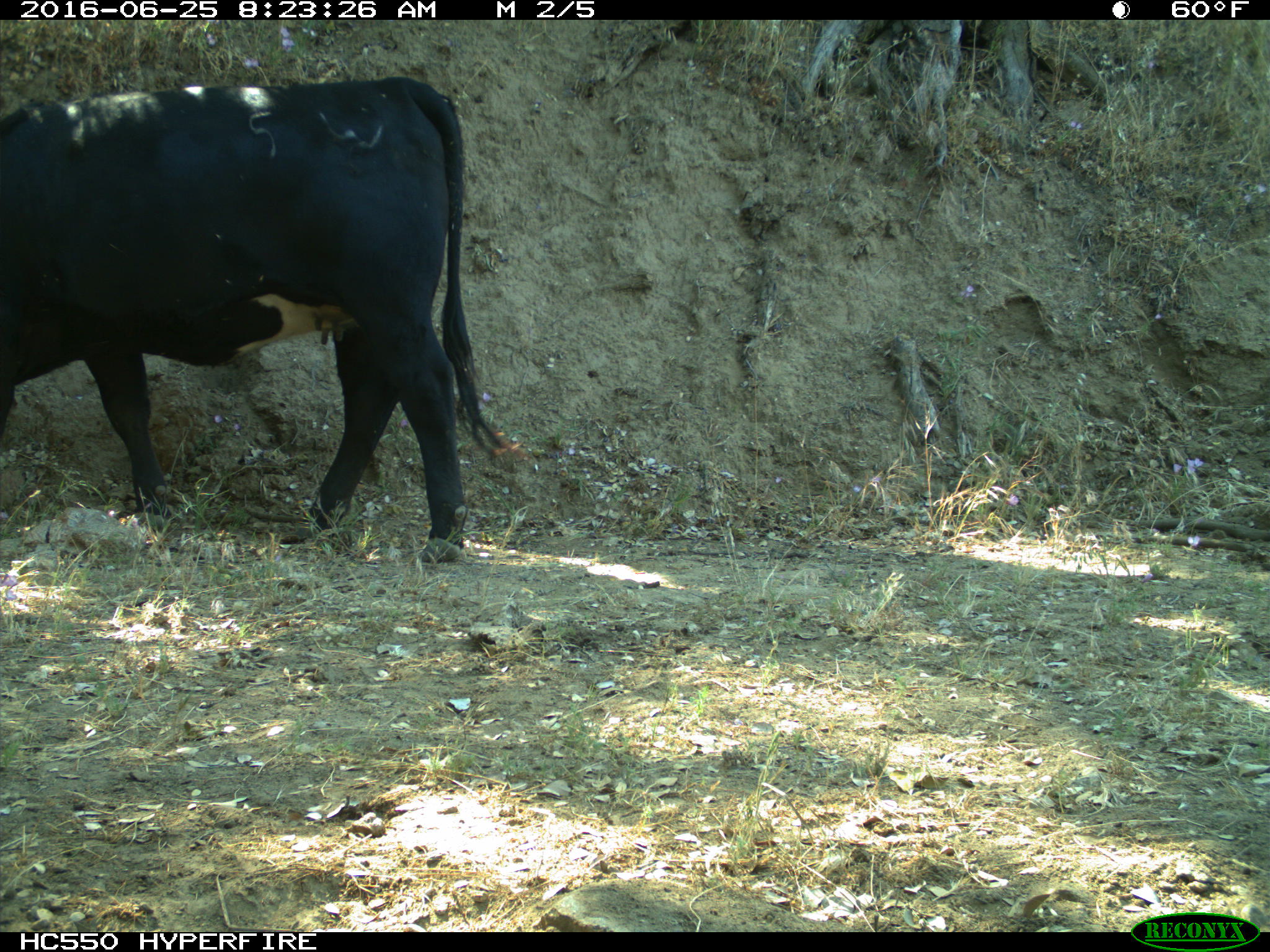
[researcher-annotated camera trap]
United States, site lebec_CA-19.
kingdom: Animalia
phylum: Chordata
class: Mammalia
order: Artiodactyla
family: Bovidae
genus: Bos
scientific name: Bos taurus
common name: domestic cow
Bos taurus (domestic cow).